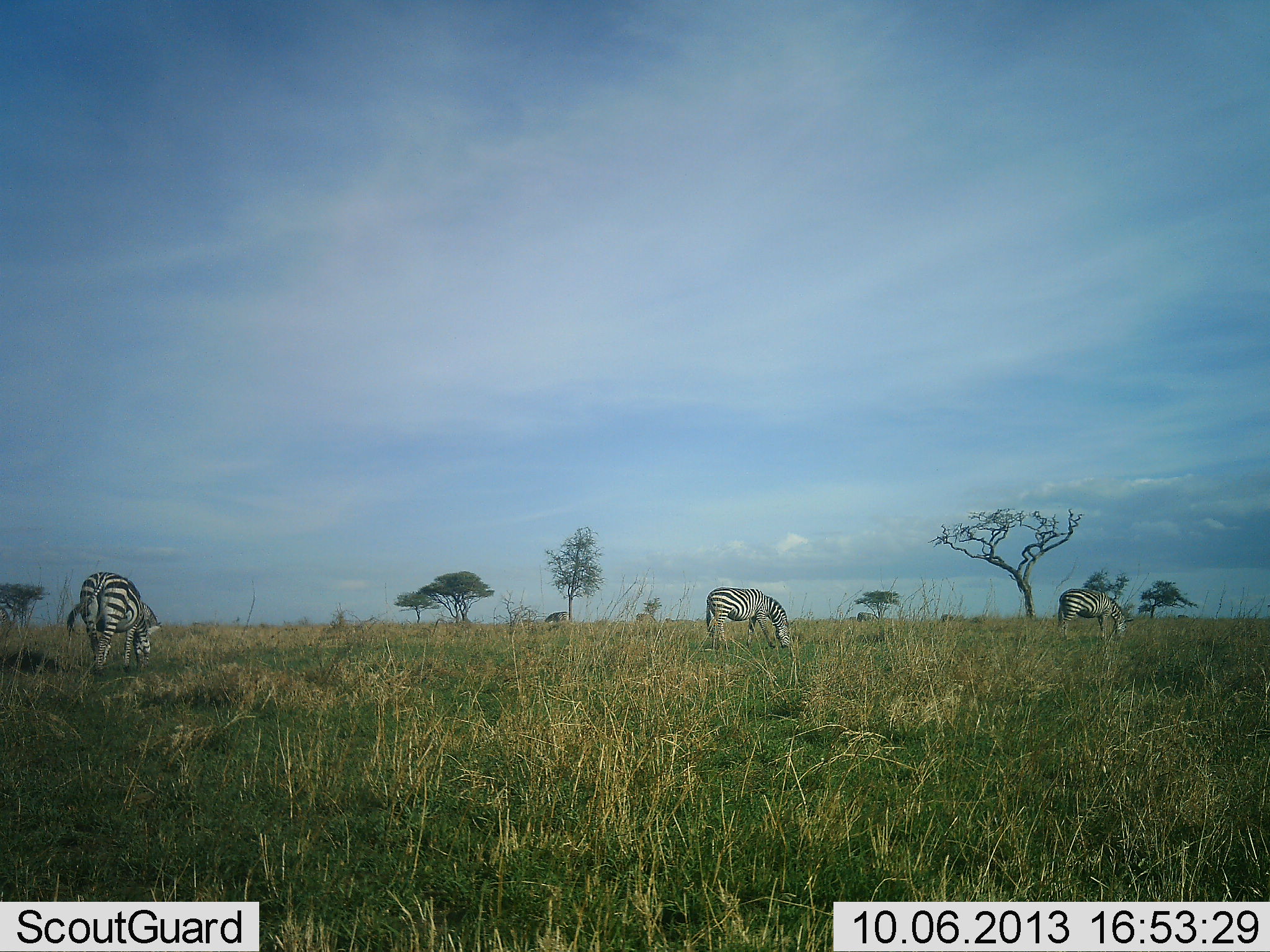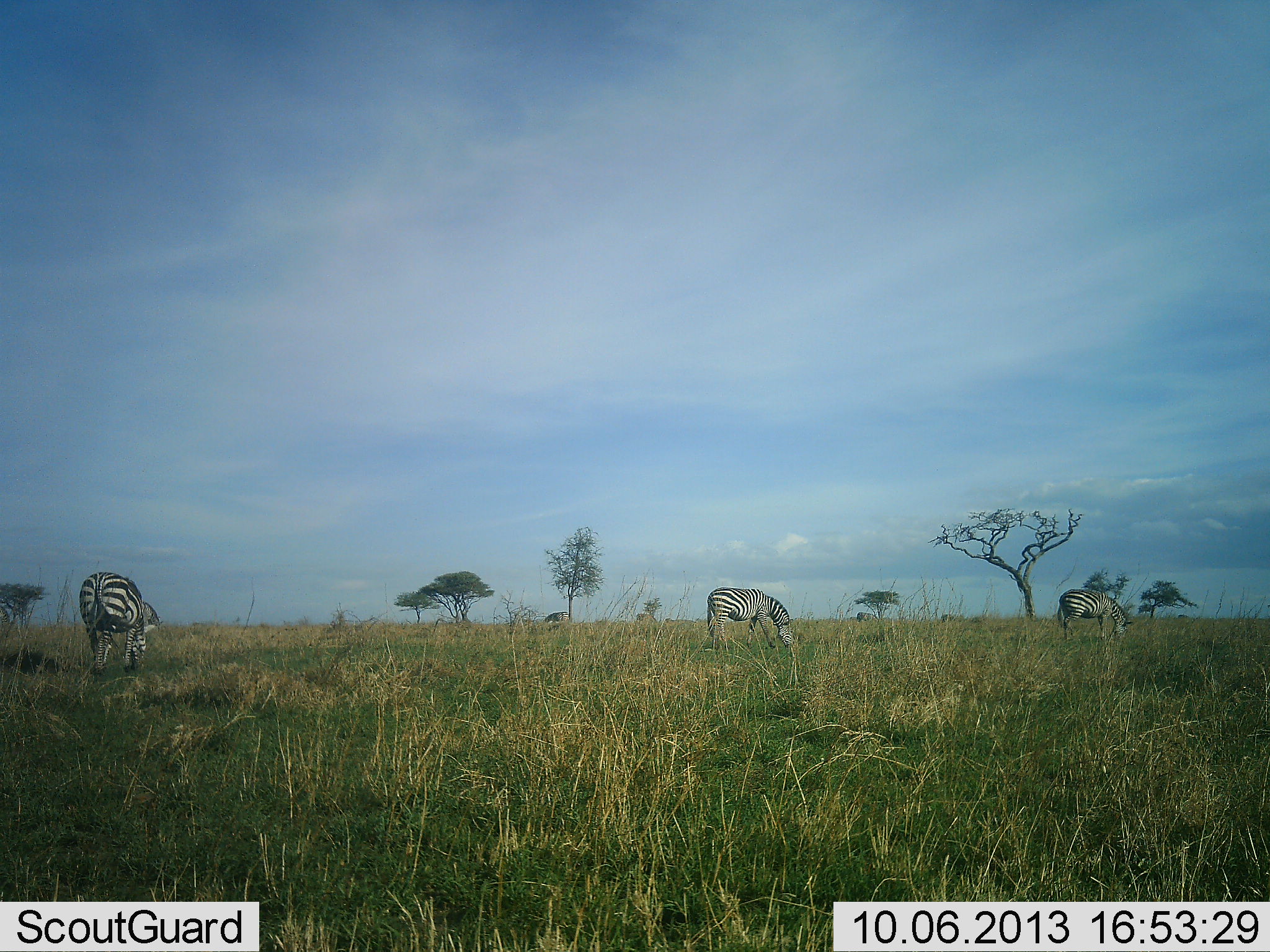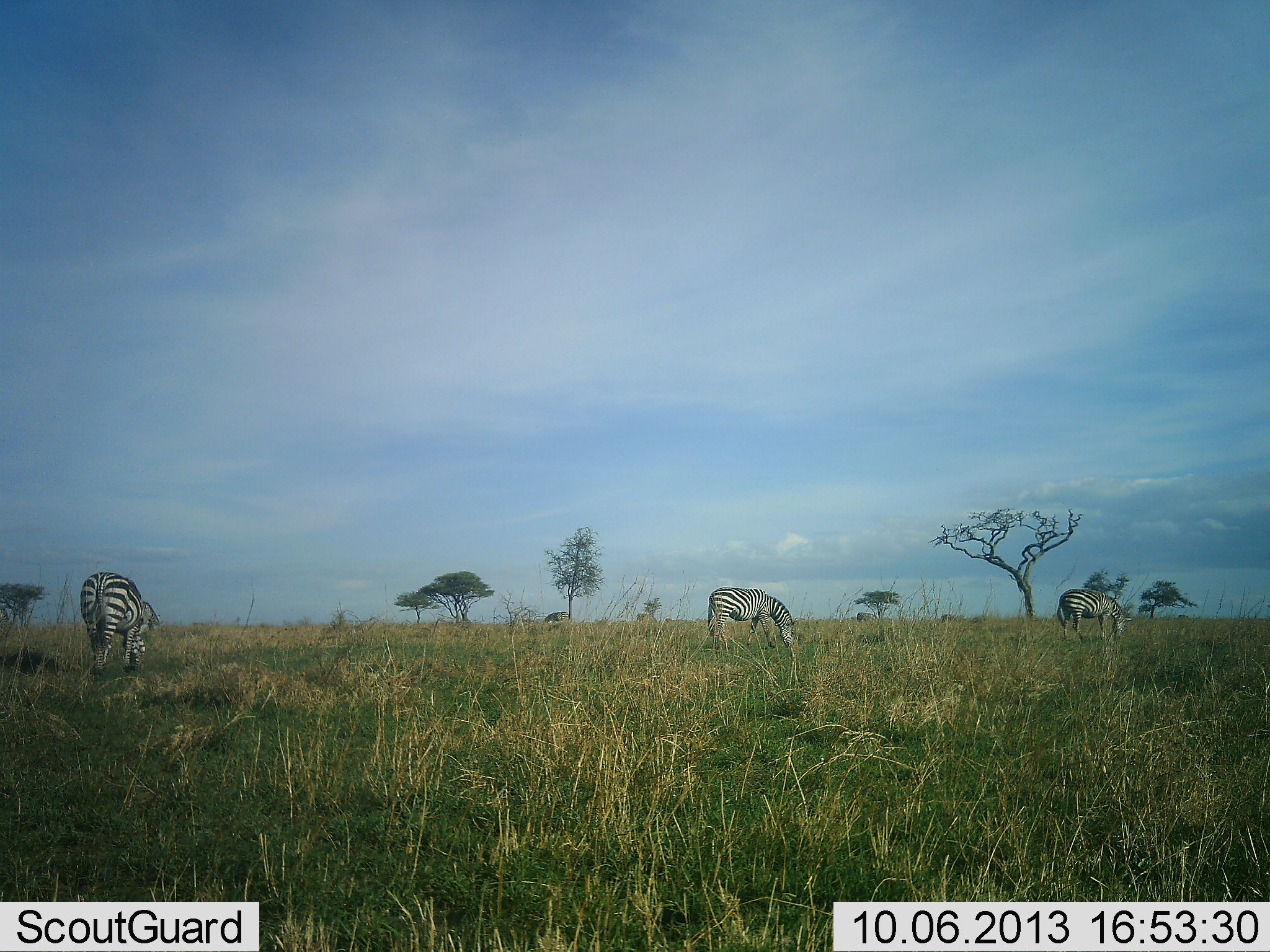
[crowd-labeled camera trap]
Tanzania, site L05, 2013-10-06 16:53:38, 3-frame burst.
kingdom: Animalia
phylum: Chordata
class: Mammalia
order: Perissodactyla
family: Equidae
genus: Equus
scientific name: Equus quagga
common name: plains zebra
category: zebra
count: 3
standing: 50%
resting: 0%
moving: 0%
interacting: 0%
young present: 0%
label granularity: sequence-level